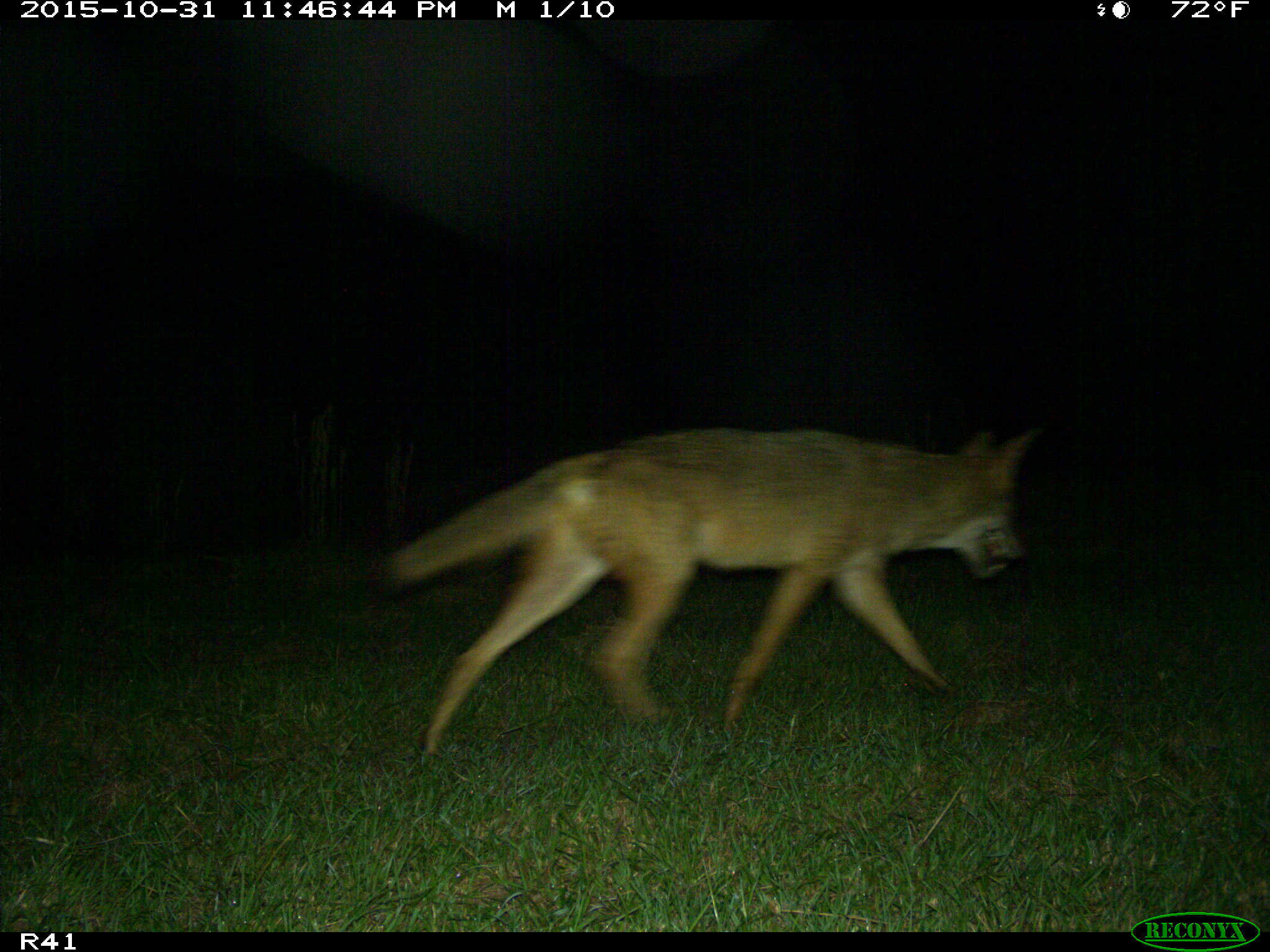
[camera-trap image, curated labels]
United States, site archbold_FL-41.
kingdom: Animalia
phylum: Chordata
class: Mammalia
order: Carnivora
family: Canidae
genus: Canis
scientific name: Canis latrans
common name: coyote